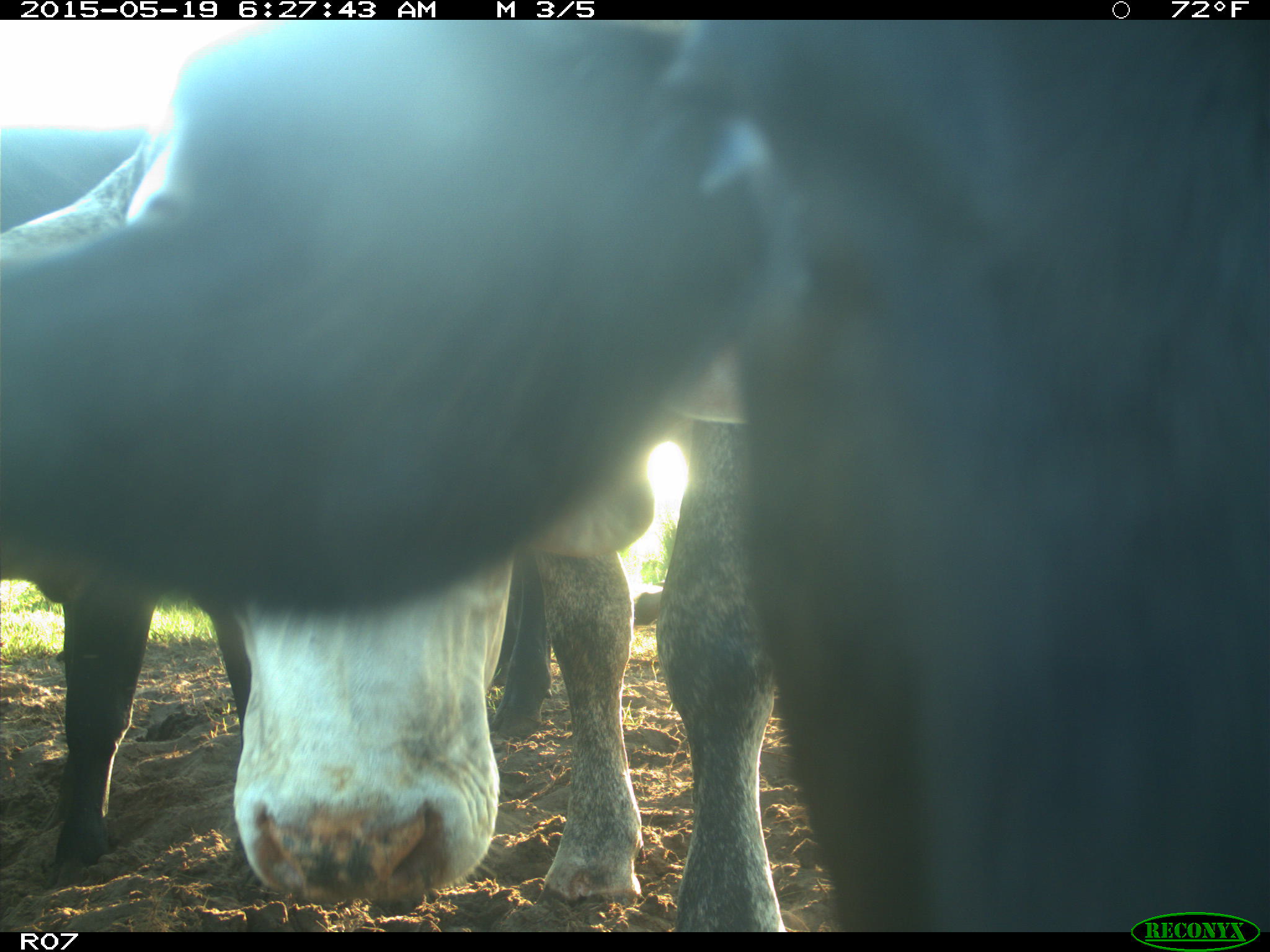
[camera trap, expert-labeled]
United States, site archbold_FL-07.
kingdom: Animalia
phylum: Chordata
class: Mammalia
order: Artiodactyla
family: Bovidae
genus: Bos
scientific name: Bos taurus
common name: domestic cow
Bos taurus (domestic cow).